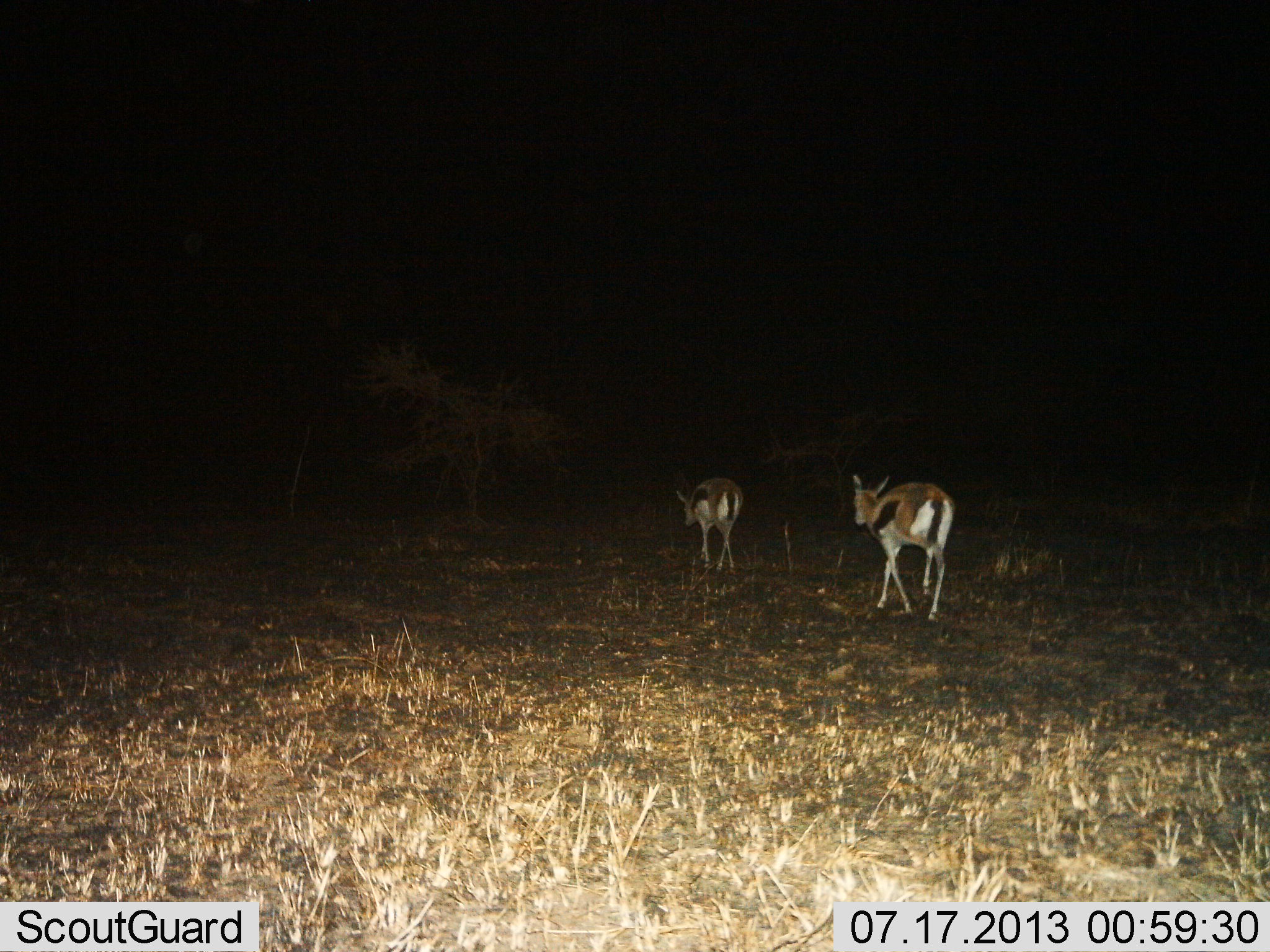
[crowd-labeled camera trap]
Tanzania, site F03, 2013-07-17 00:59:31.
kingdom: Animalia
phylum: Chordata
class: Mammalia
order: Artiodactyla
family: Bovidae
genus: Eudorcas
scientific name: Eudorcas thomsonii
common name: thomson's gazelle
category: gazellethomsons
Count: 2.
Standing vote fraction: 9%.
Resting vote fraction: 0%.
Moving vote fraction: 94%.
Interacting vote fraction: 0%.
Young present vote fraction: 0%.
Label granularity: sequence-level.